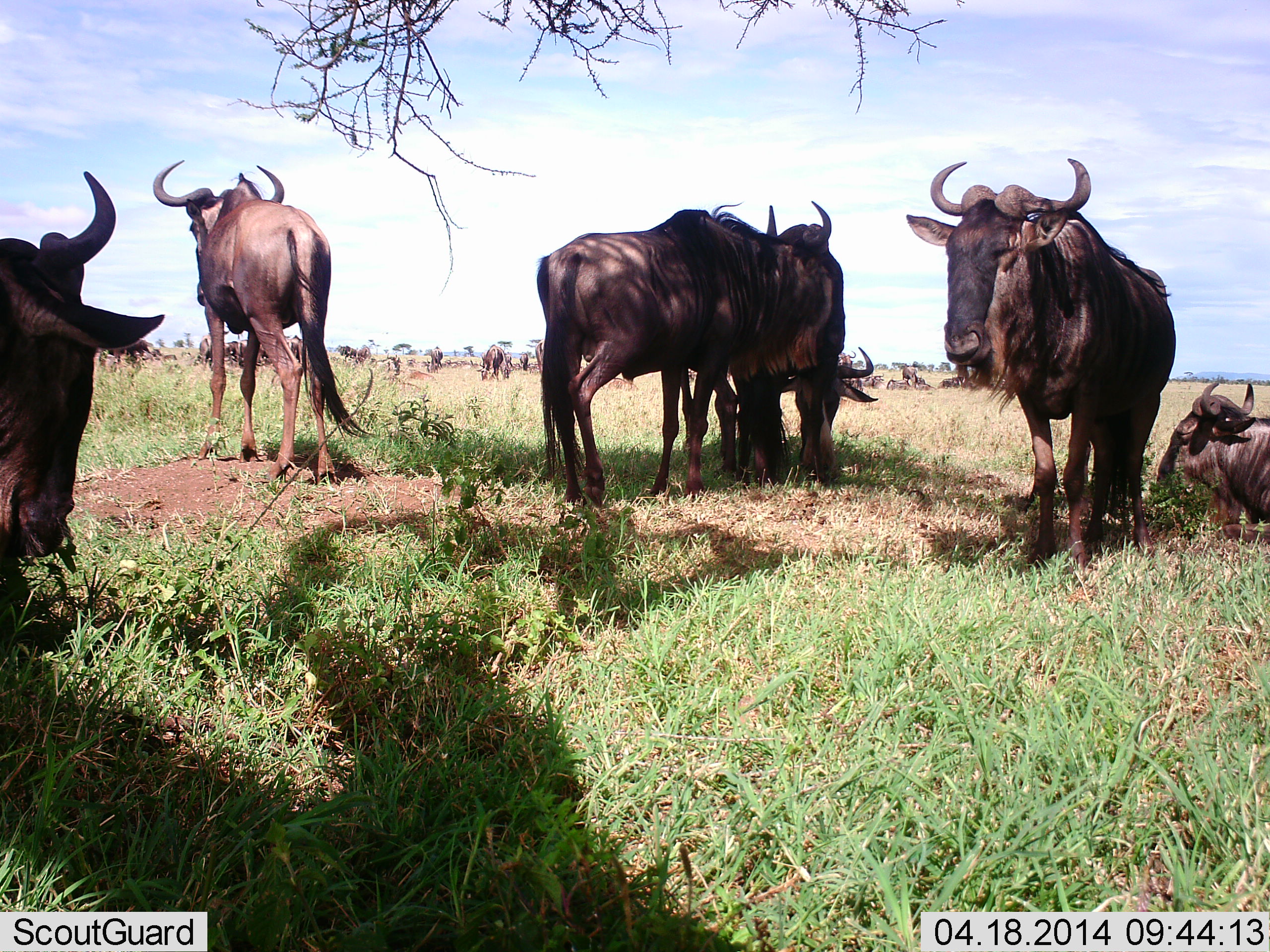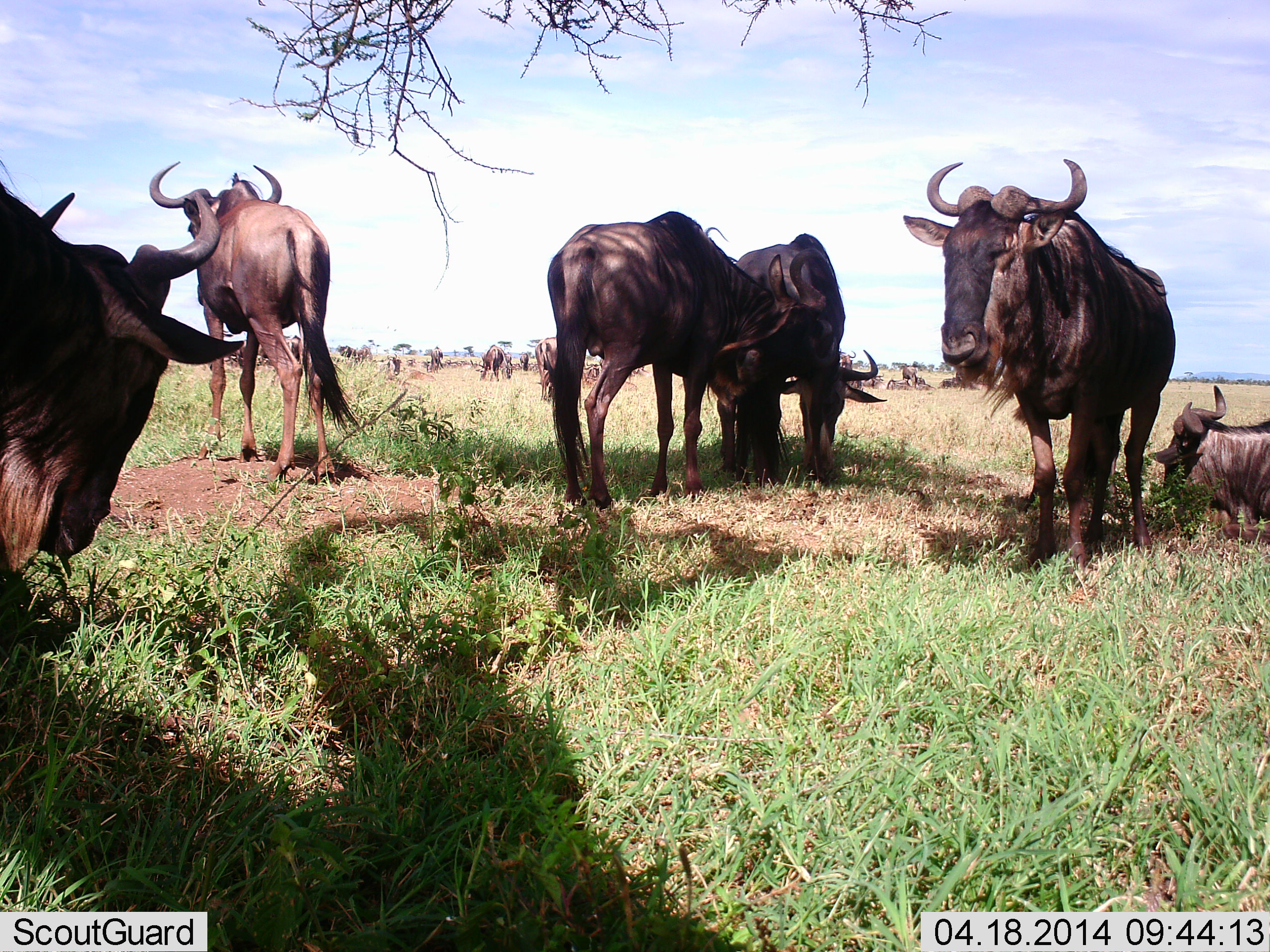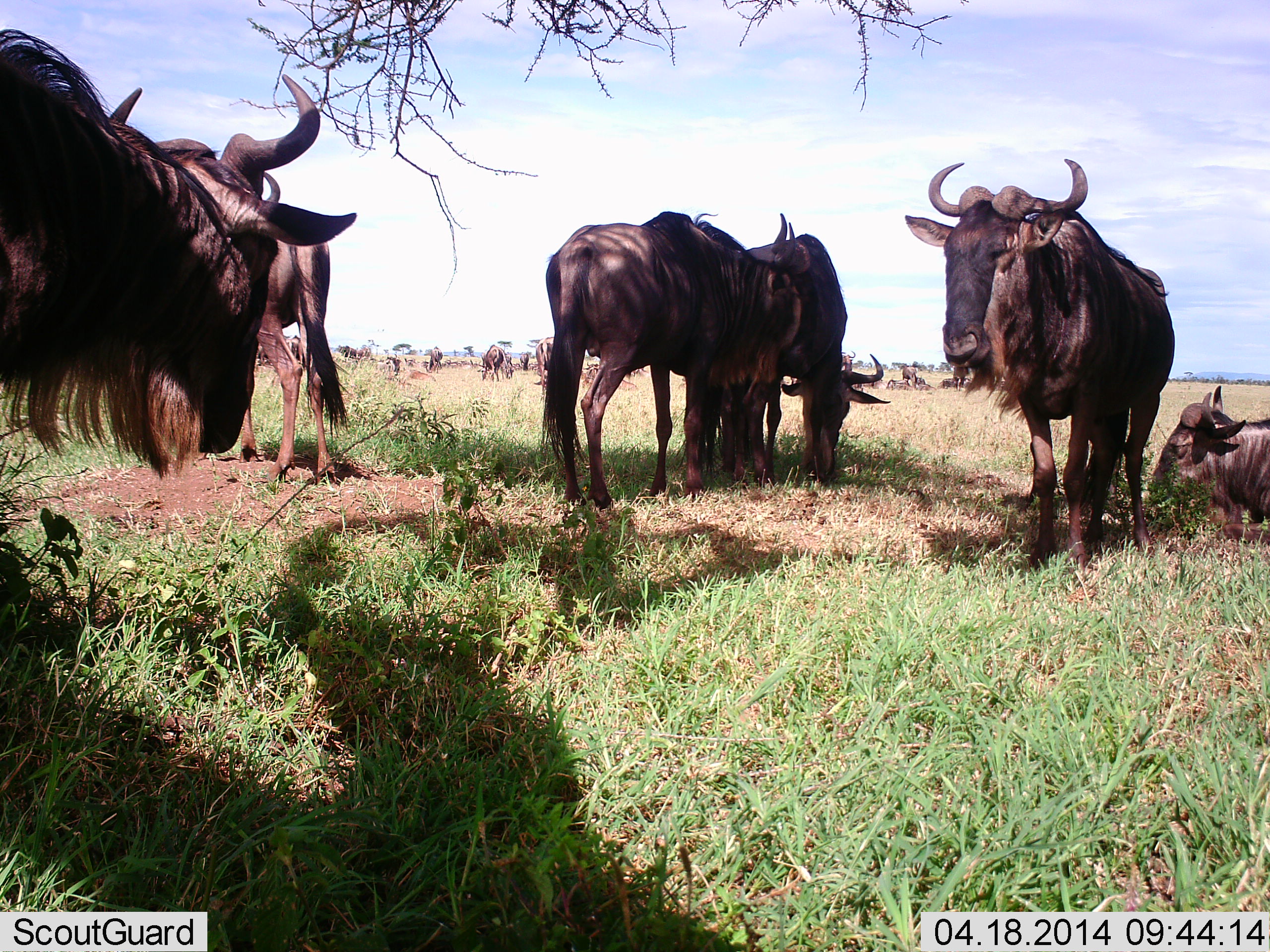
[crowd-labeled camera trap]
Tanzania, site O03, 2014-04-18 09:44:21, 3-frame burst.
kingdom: Animalia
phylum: Chordata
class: Mammalia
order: Artiodactyla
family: Bovidae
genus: Connochaetes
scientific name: Connochaetes taurinus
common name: blue wildebeest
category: wildebeest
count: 11-50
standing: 90%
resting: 80%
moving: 30%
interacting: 10%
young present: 0%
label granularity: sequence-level